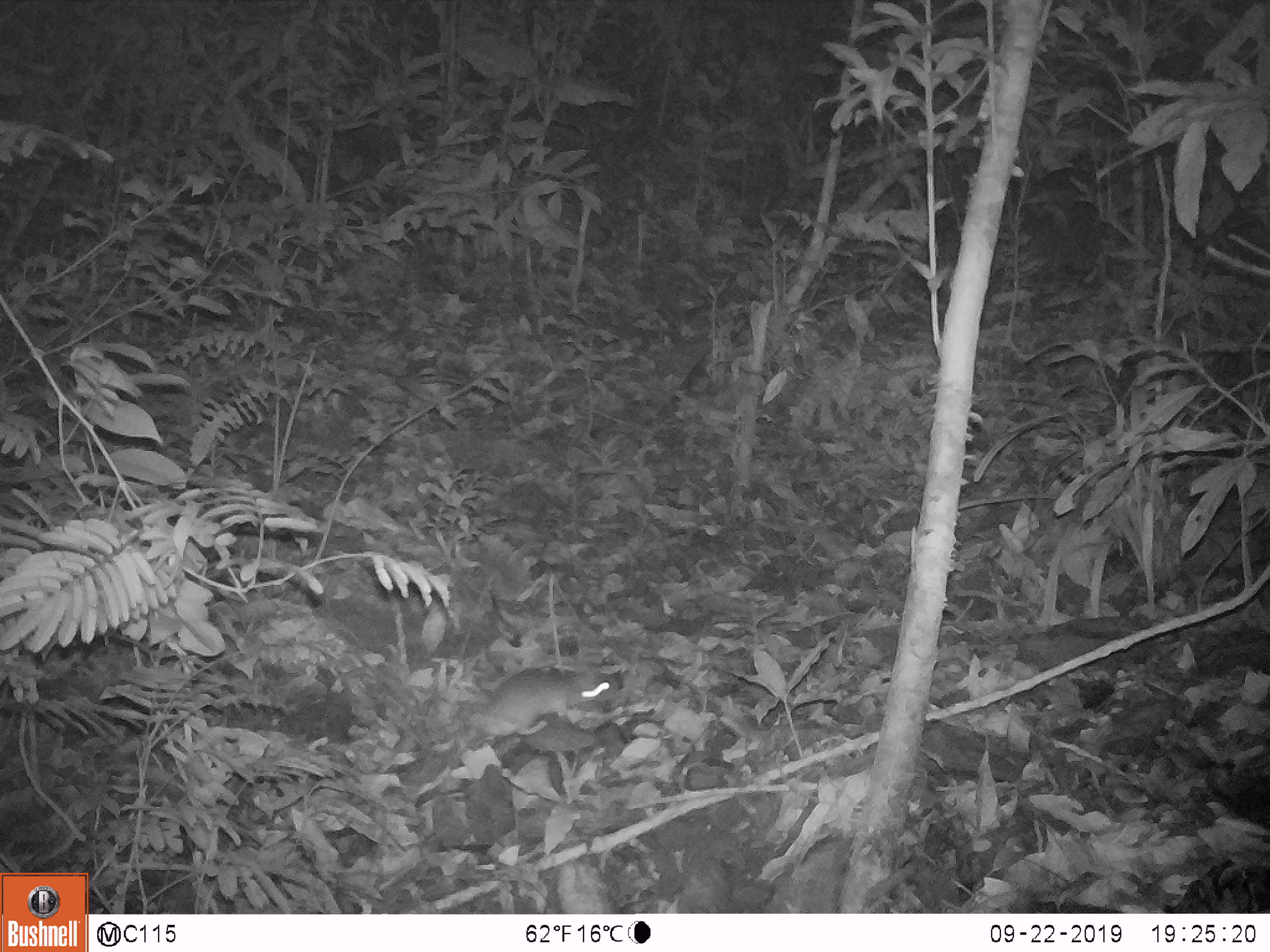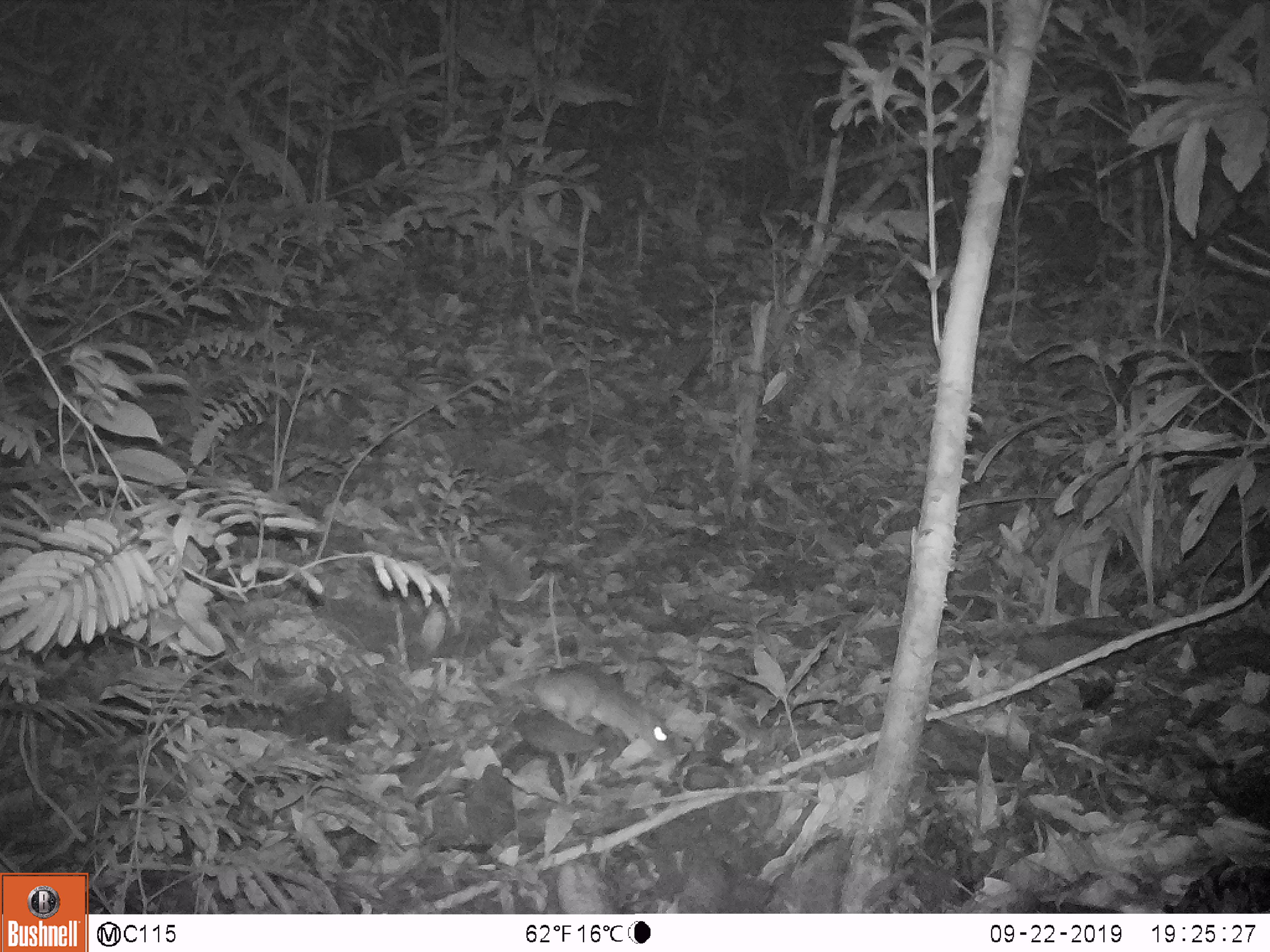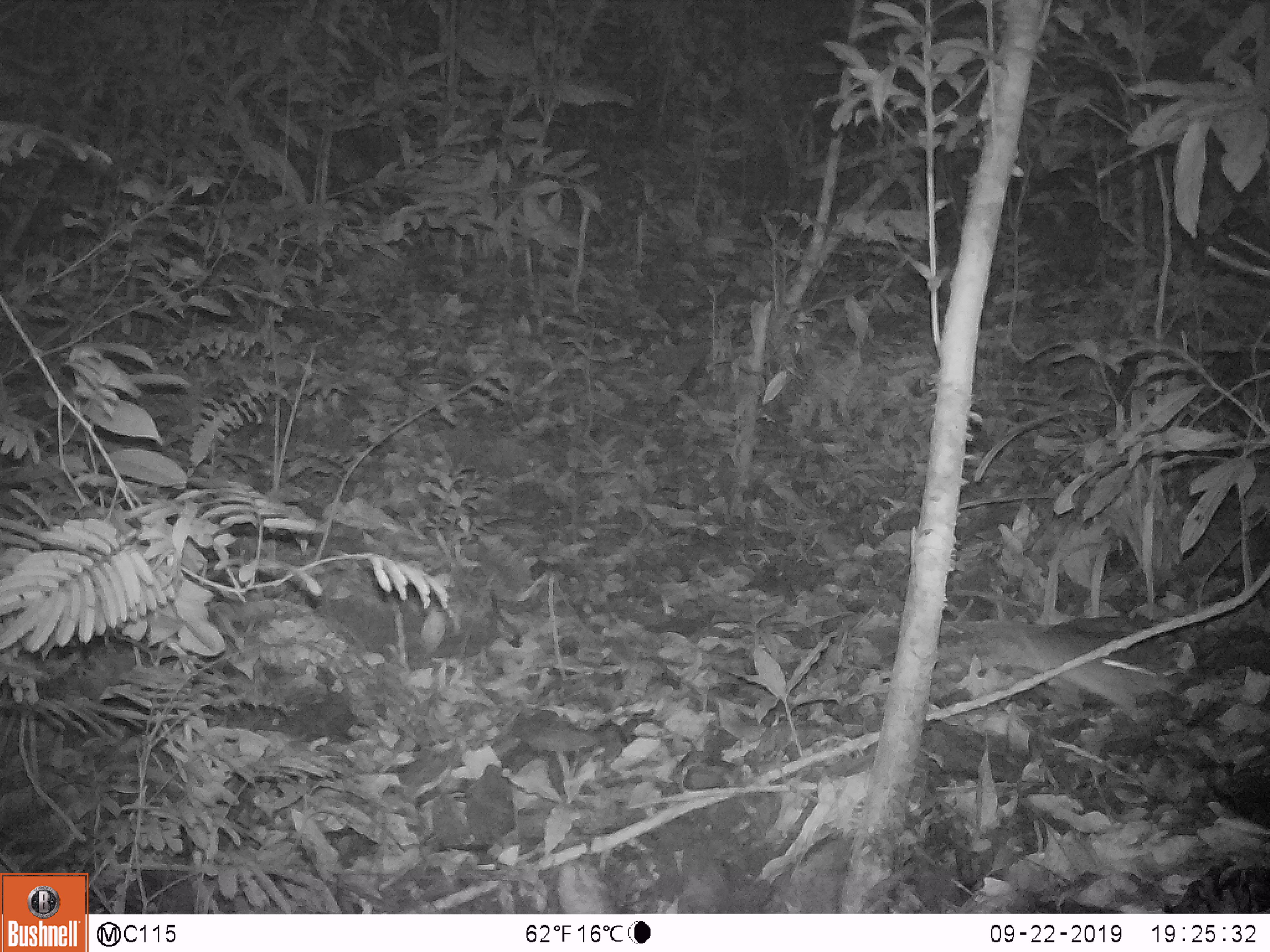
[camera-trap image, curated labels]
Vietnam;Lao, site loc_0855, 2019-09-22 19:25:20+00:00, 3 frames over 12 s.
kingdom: Animalia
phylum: Chordata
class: Mammalia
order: Rodentia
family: Muridae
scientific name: Muridae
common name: old-world mice and rats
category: unidentified murid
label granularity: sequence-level